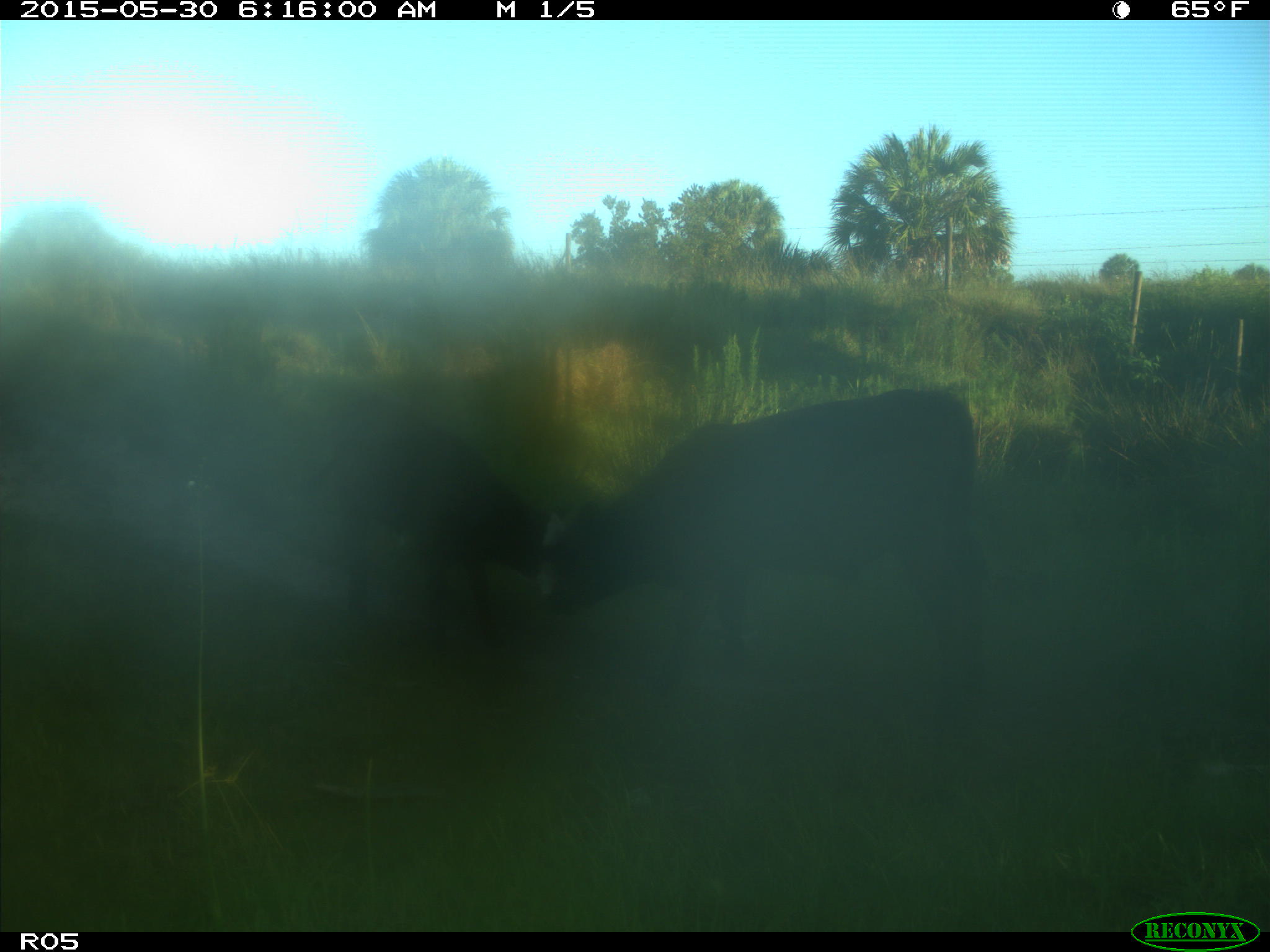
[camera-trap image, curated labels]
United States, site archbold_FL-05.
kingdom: Animalia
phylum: Chordata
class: Mammalia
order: Artiodactyla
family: Bovidae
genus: Bos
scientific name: Bos taurus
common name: domestic cow